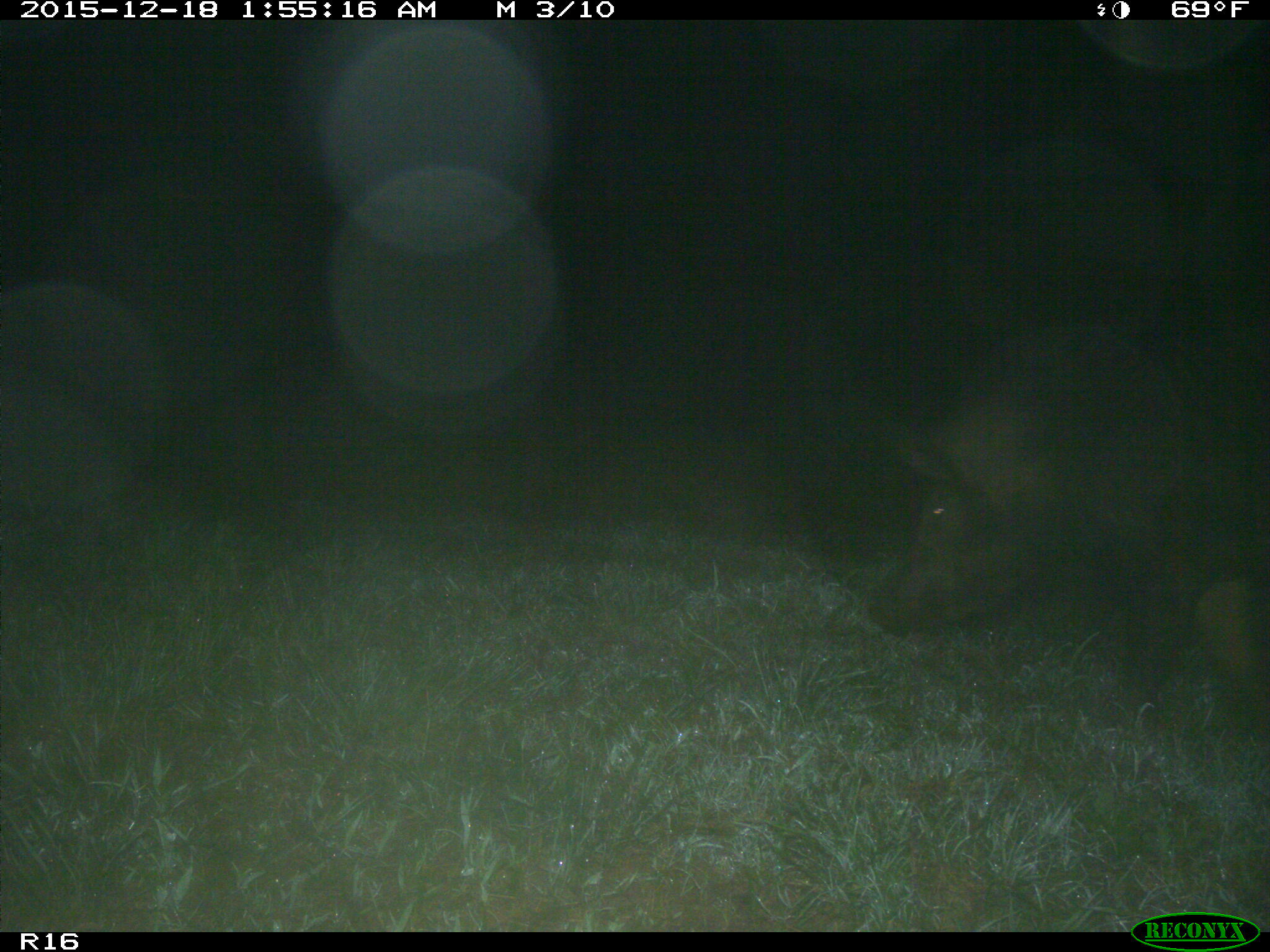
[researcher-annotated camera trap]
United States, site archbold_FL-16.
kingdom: Animalia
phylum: Chordata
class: Mammalia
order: Artiodactyla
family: Suidae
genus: Sus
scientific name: Sus scrofa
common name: wild boar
Sus scrofa (wild boar).